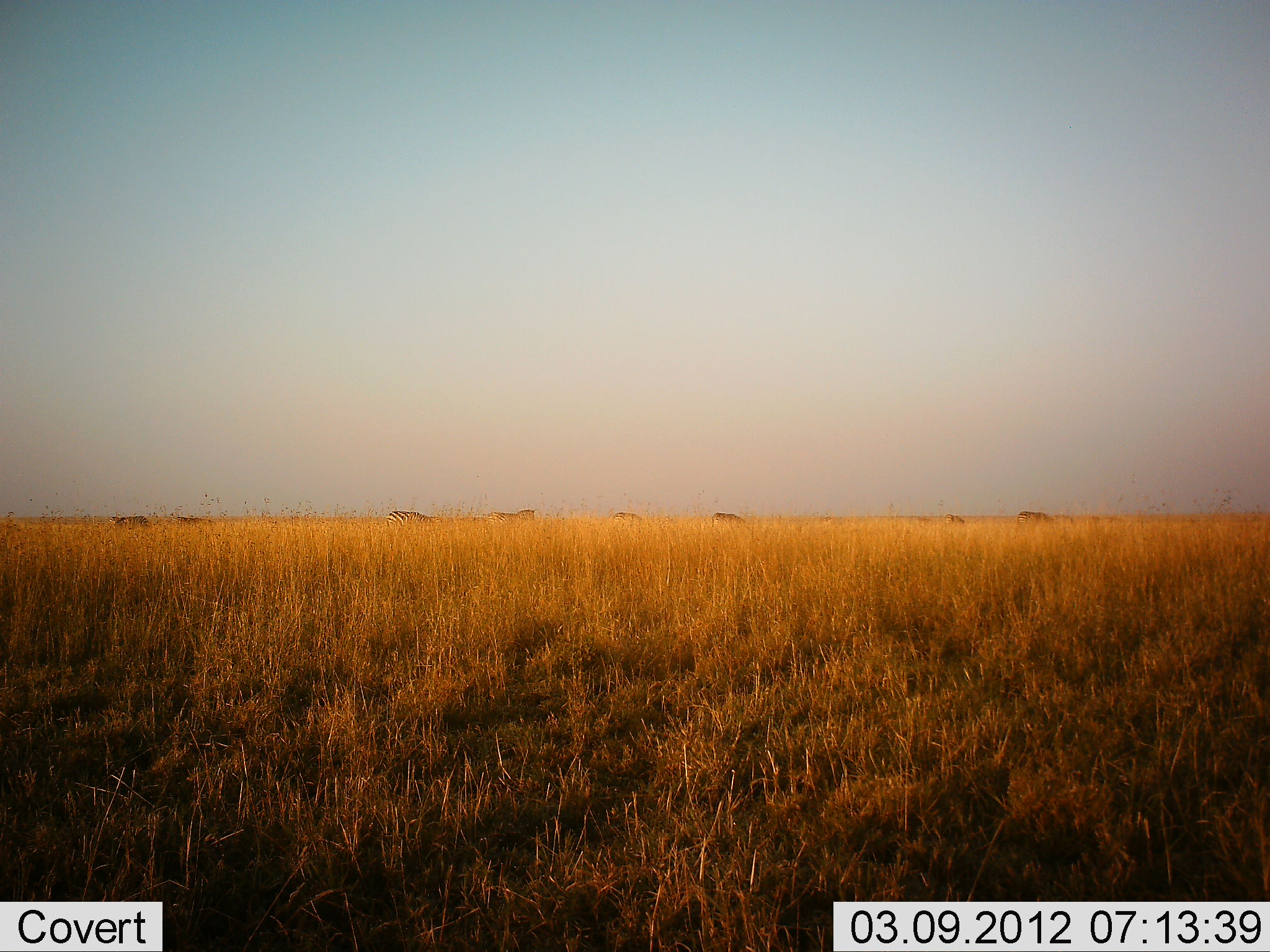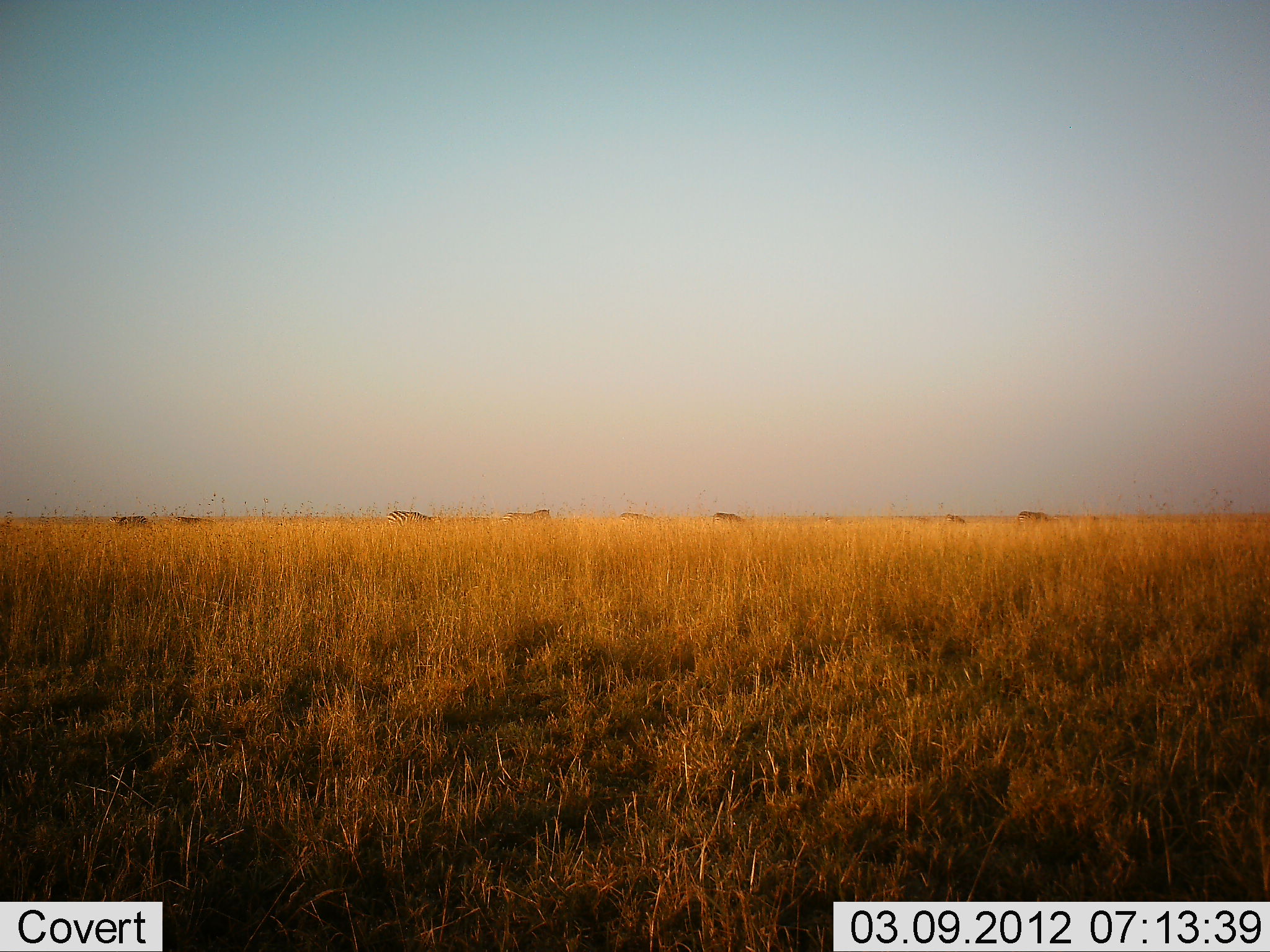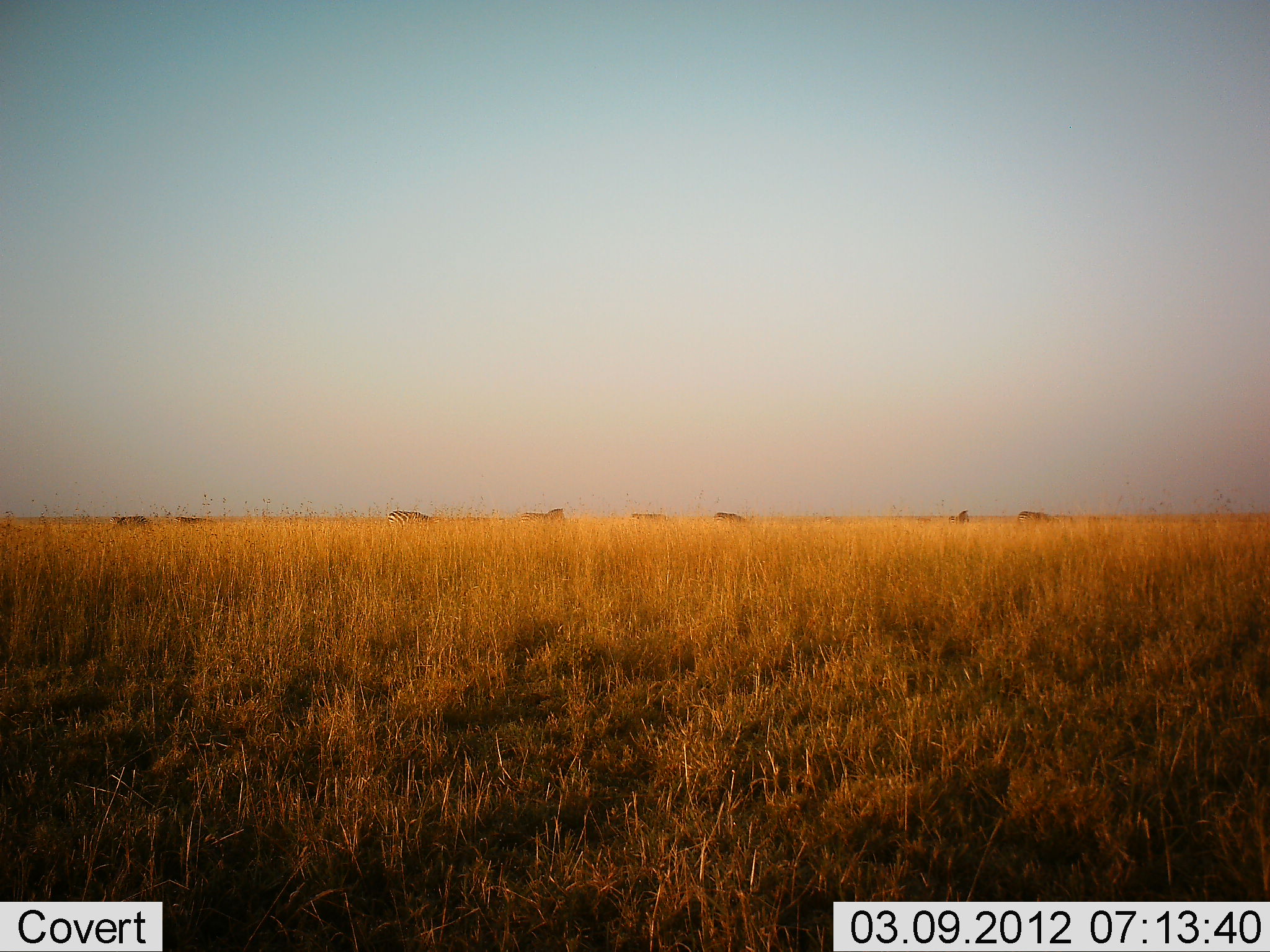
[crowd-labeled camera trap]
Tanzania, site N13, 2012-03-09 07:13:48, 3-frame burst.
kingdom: Animalia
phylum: Chordata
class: Mammalia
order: Perissodactyla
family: Equidae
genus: Equus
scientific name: Equus quagga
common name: plains zebra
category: zebra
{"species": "zebra (plains zebra) (Equus quagga)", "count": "8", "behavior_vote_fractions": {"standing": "45%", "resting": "5%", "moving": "70%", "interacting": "0%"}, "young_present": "0%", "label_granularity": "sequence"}